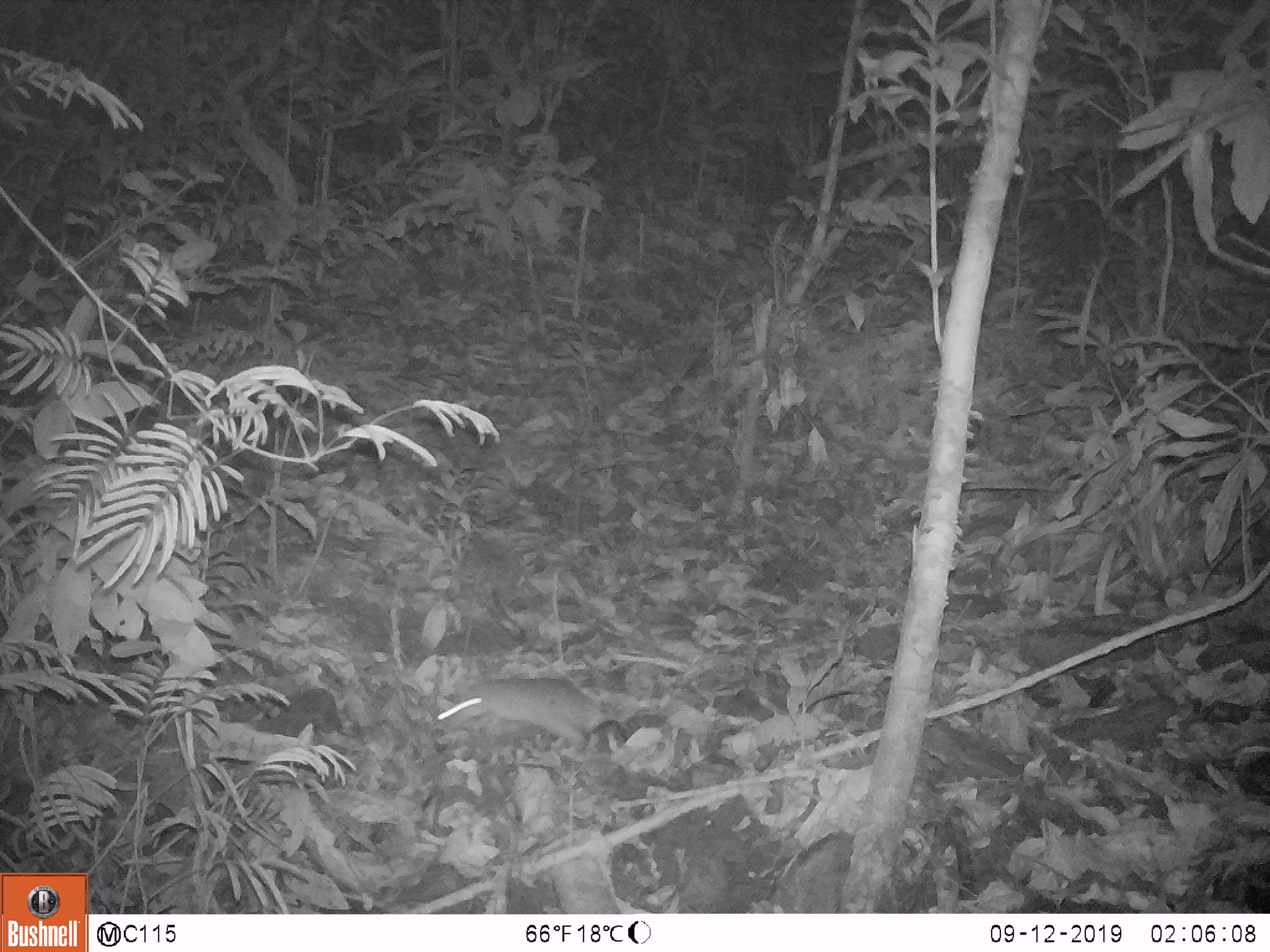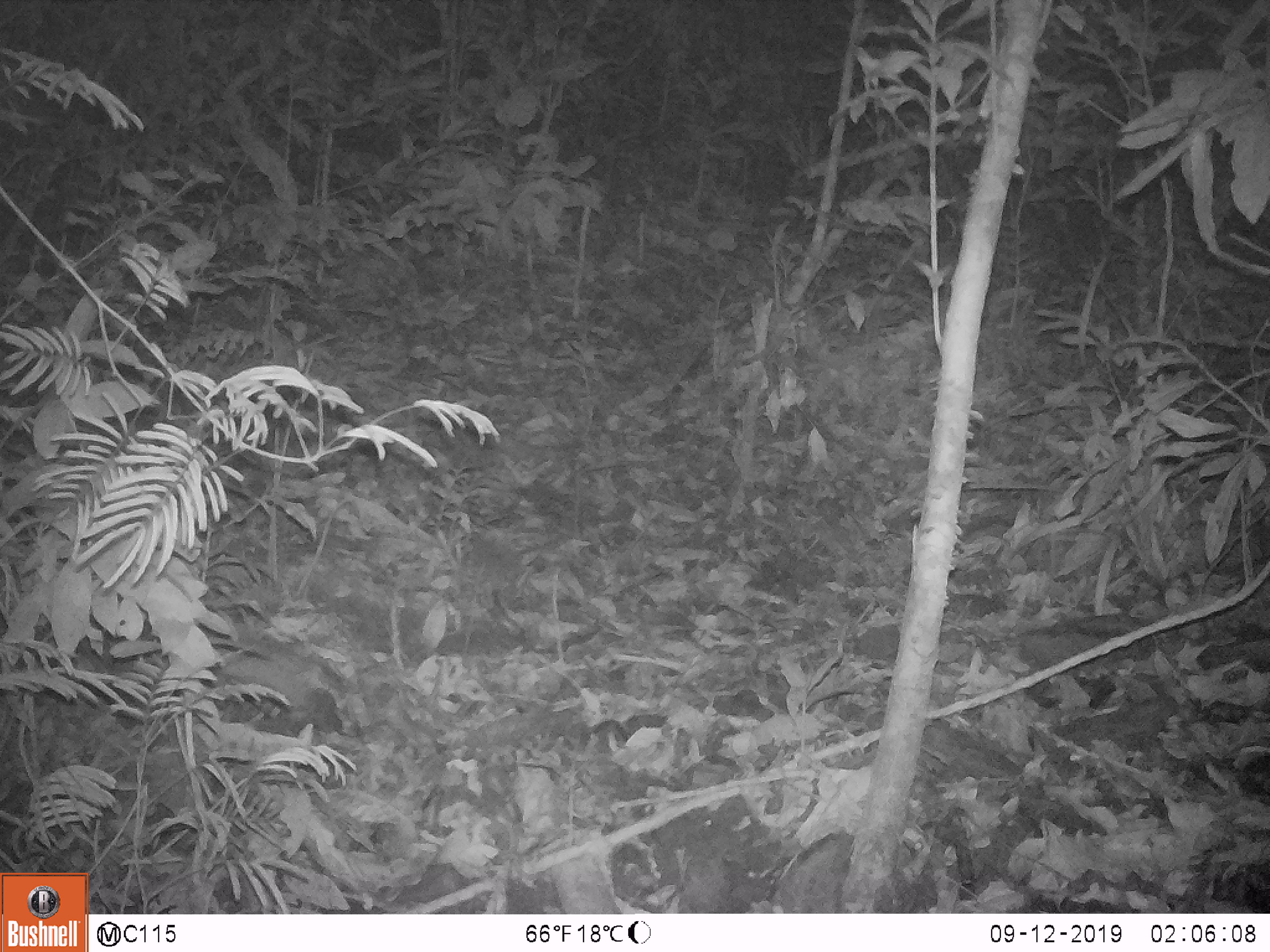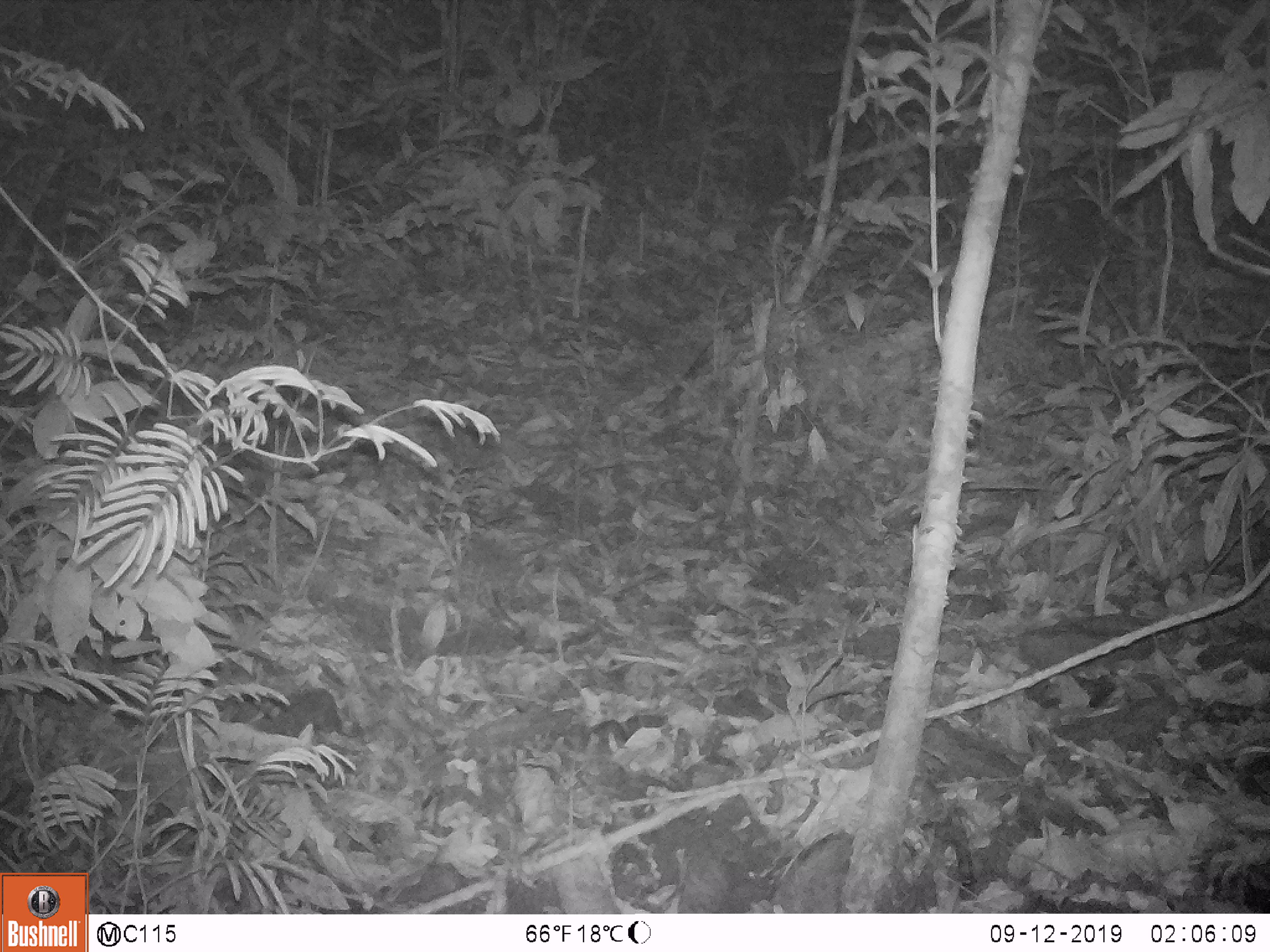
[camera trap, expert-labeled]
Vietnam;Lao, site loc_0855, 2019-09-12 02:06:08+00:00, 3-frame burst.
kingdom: Animalia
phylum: Chordata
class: Mammalia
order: Rodentia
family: Muridae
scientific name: Muridae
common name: old-world mice and rats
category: unidentified murid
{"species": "unidentified murid (old-world mice and rats) (Muridae)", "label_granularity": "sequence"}